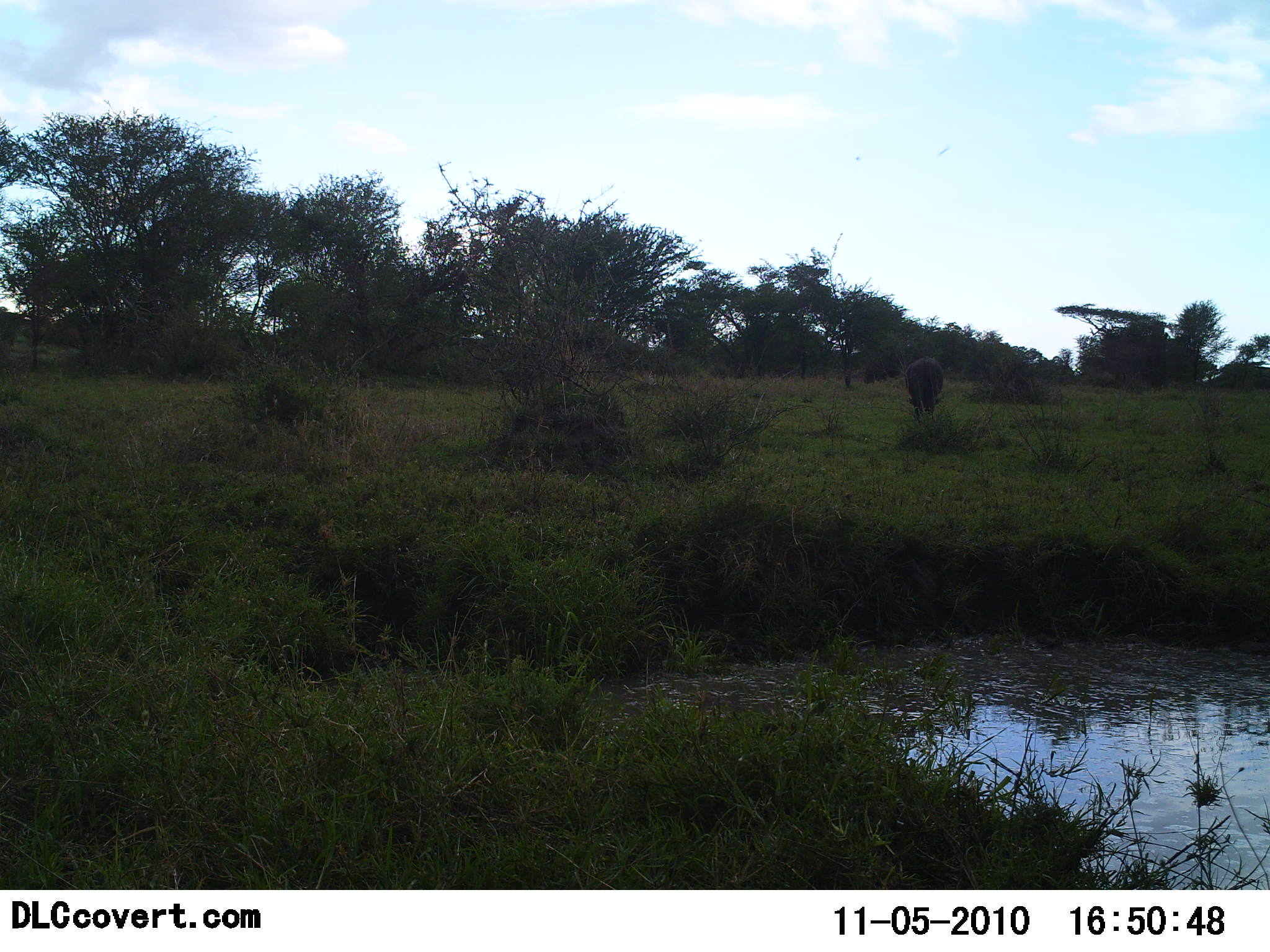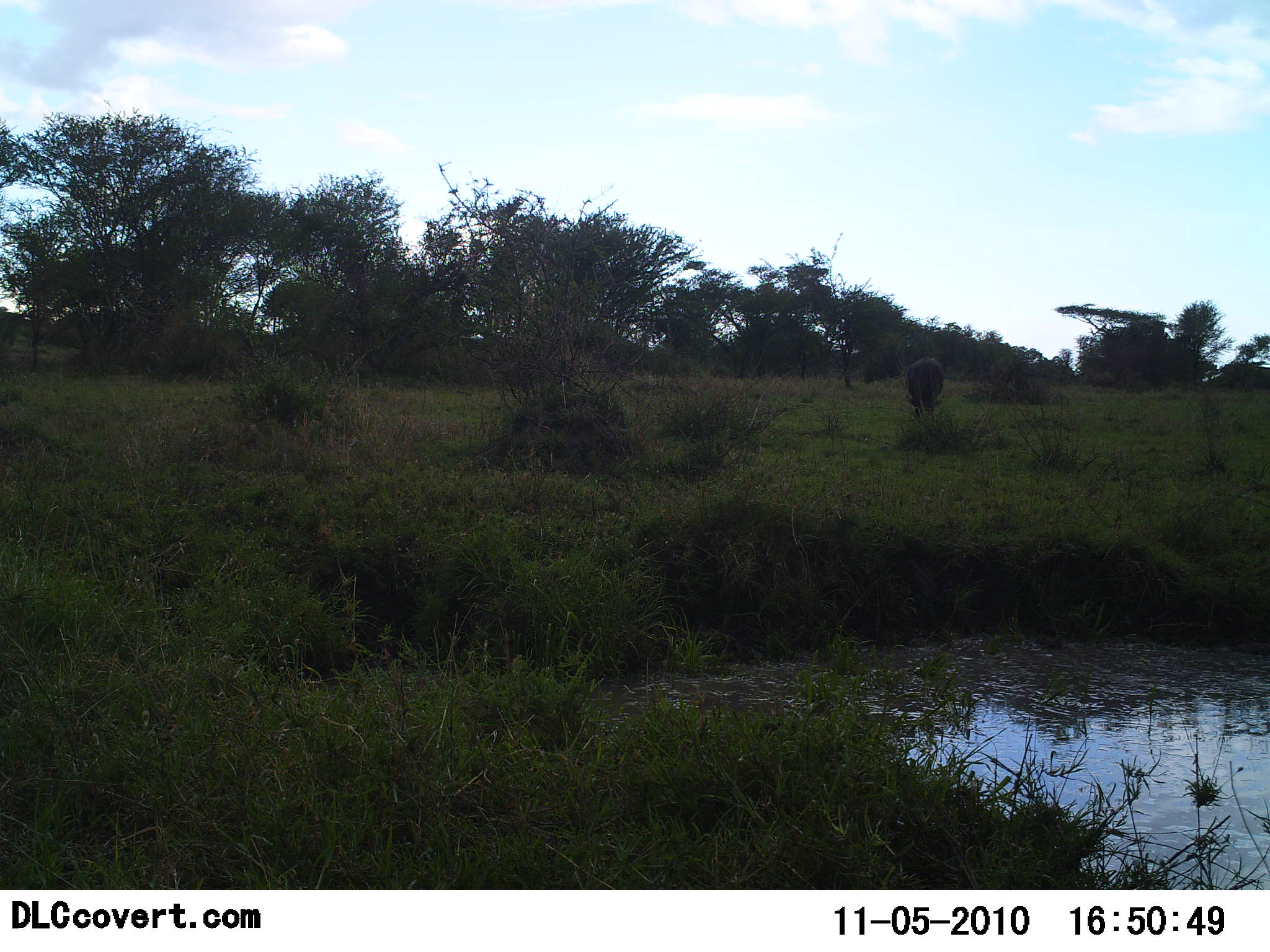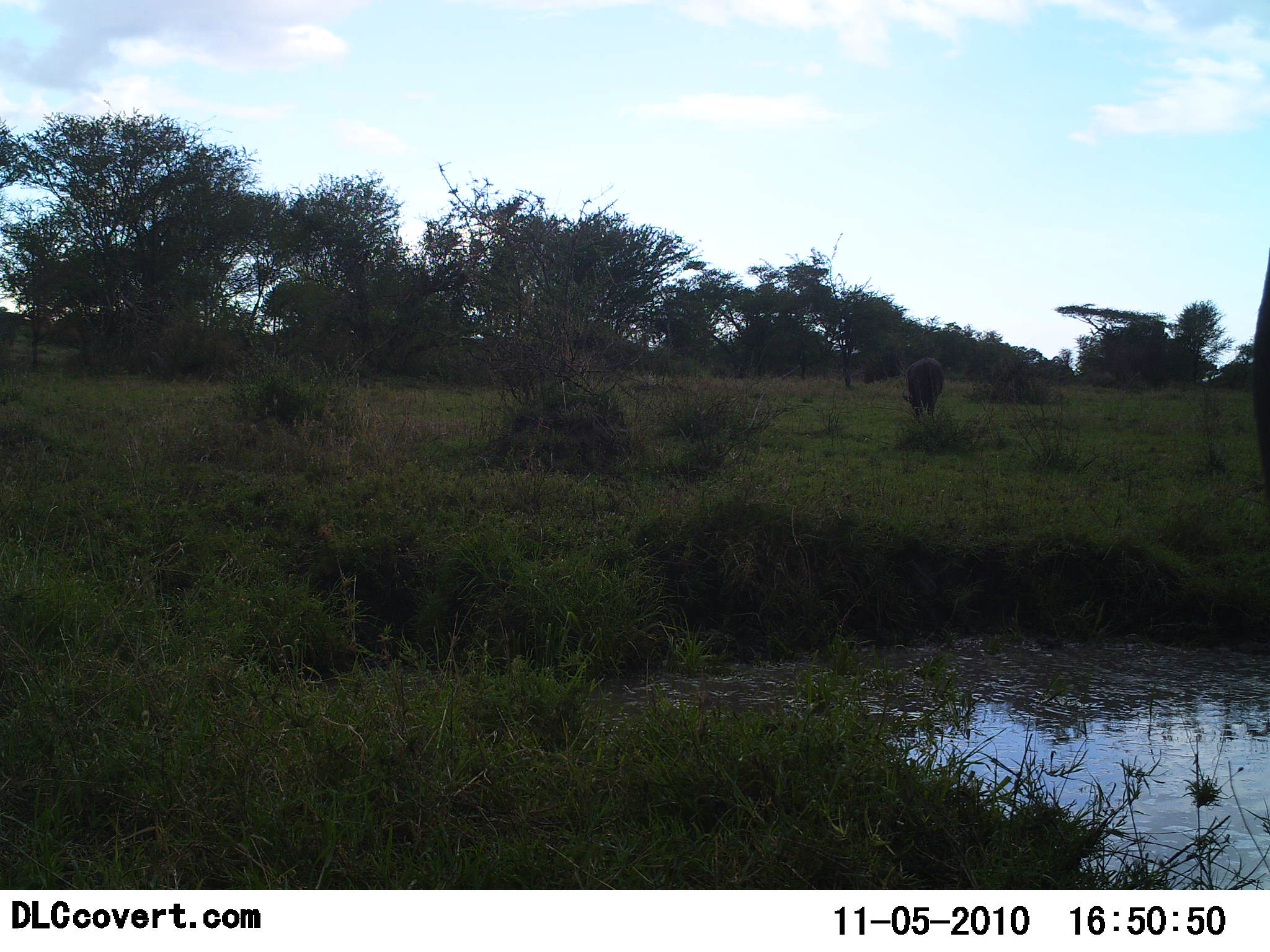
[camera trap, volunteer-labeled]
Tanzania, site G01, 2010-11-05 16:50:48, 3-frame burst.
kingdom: Animalia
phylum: Chordata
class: Mammalia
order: Artiodactyla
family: Bovidae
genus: Syncerus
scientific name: Syncerus caffer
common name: cape buffalo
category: buffalo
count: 1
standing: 33%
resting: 0%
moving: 0%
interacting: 0%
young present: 0%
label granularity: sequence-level